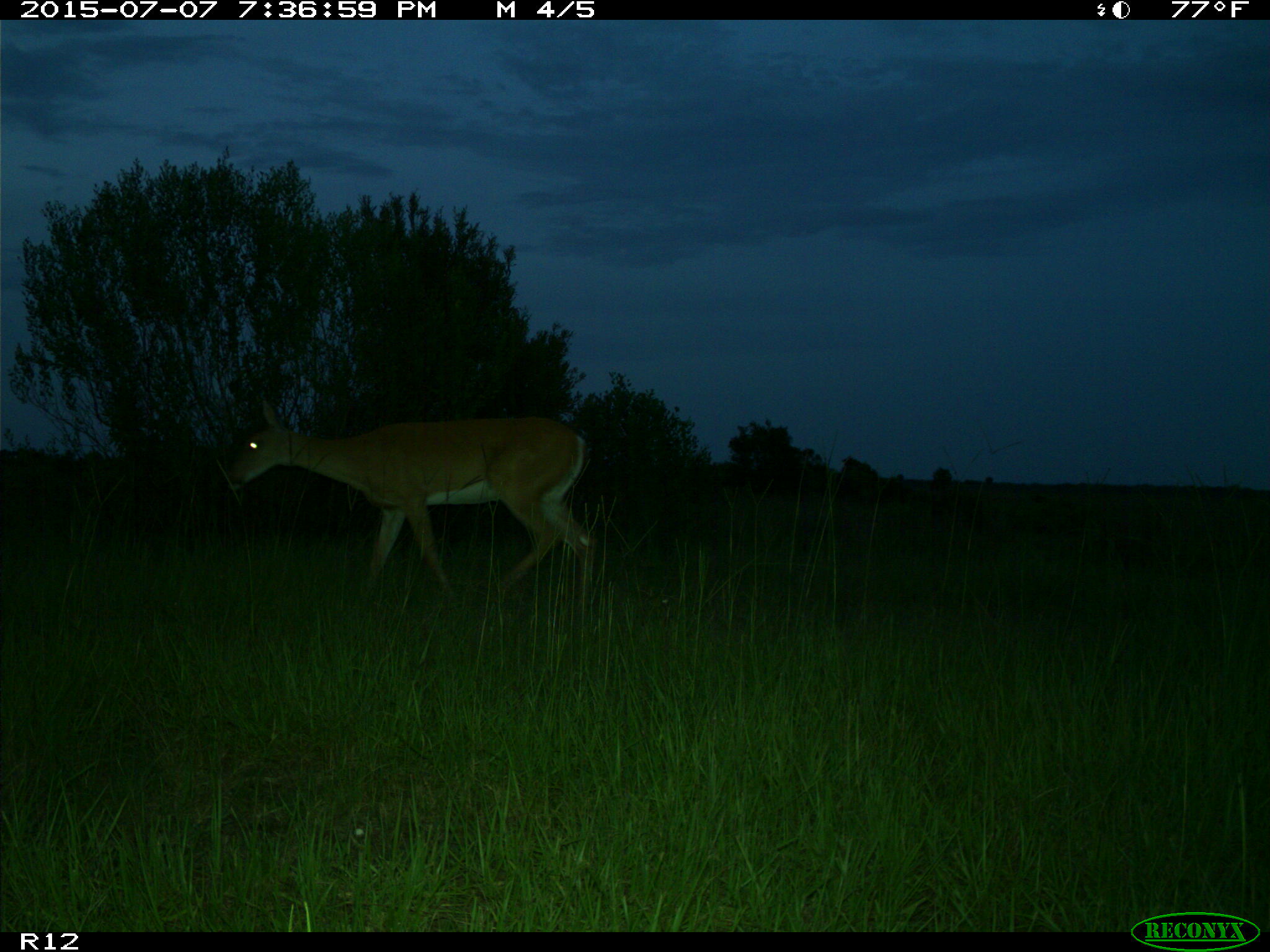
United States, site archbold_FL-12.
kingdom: Animalia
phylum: Chordata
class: Mammalia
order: Artiodactyla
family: Cervidae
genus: Odocoileus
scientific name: Odocoileus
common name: deer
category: unidentified deer